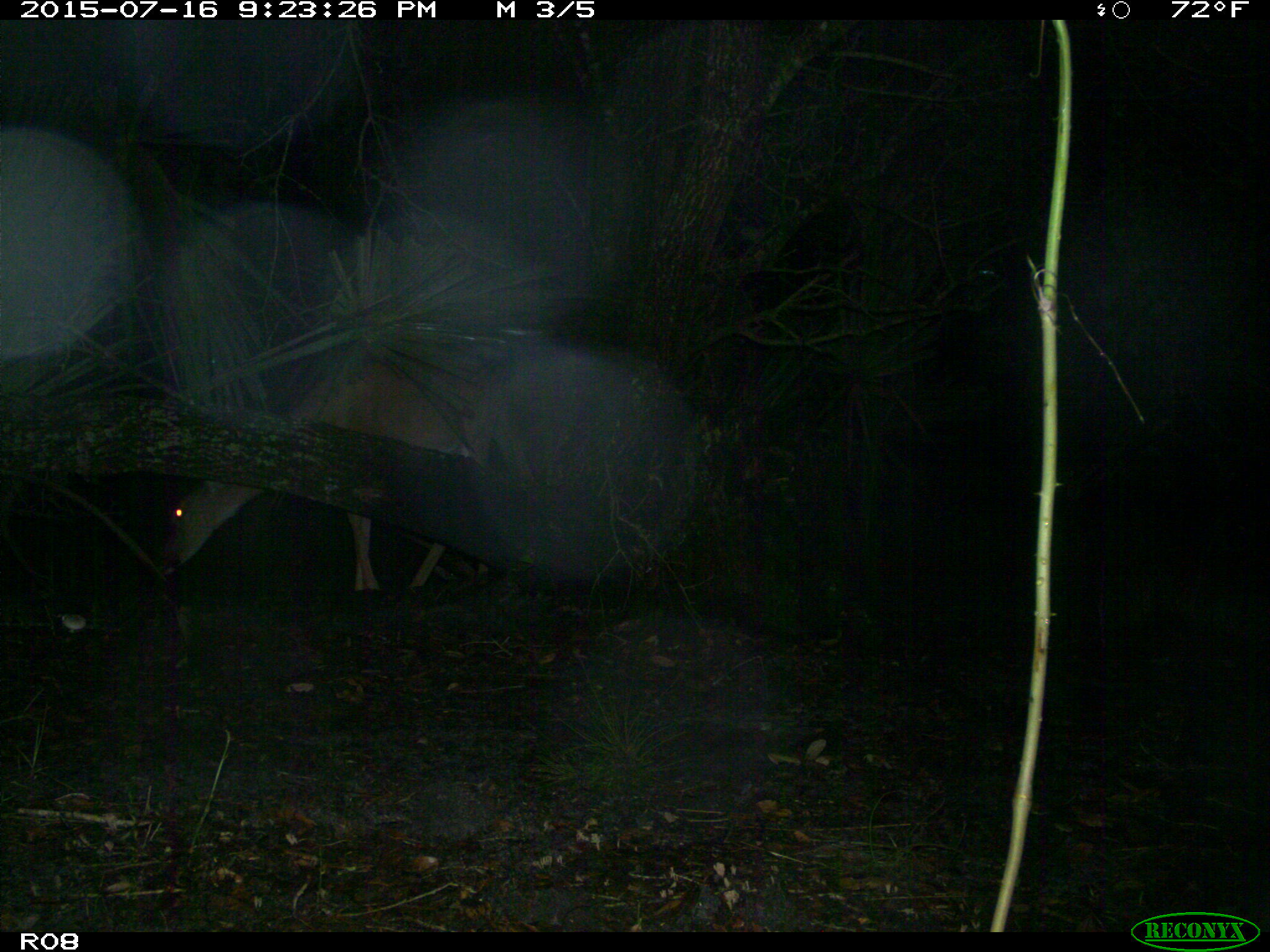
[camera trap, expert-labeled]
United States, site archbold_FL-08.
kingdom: Animalia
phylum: Chordata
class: Mammalia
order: Artiodactyla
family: Cervidae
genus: Odocoileus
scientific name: Odocoileus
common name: deer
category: unidentified deer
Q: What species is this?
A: Unidentified deer (deer) (Odocoileus).